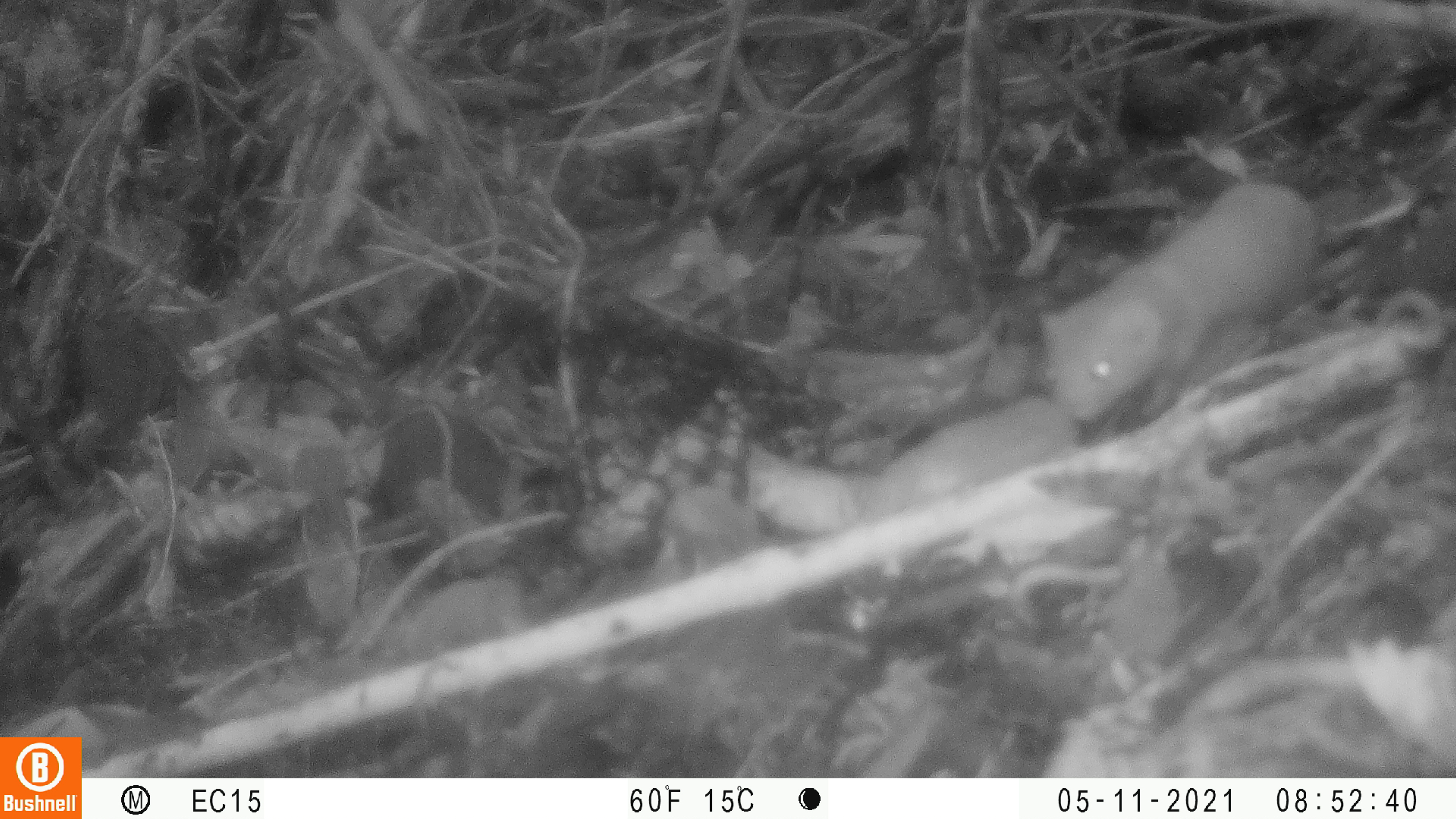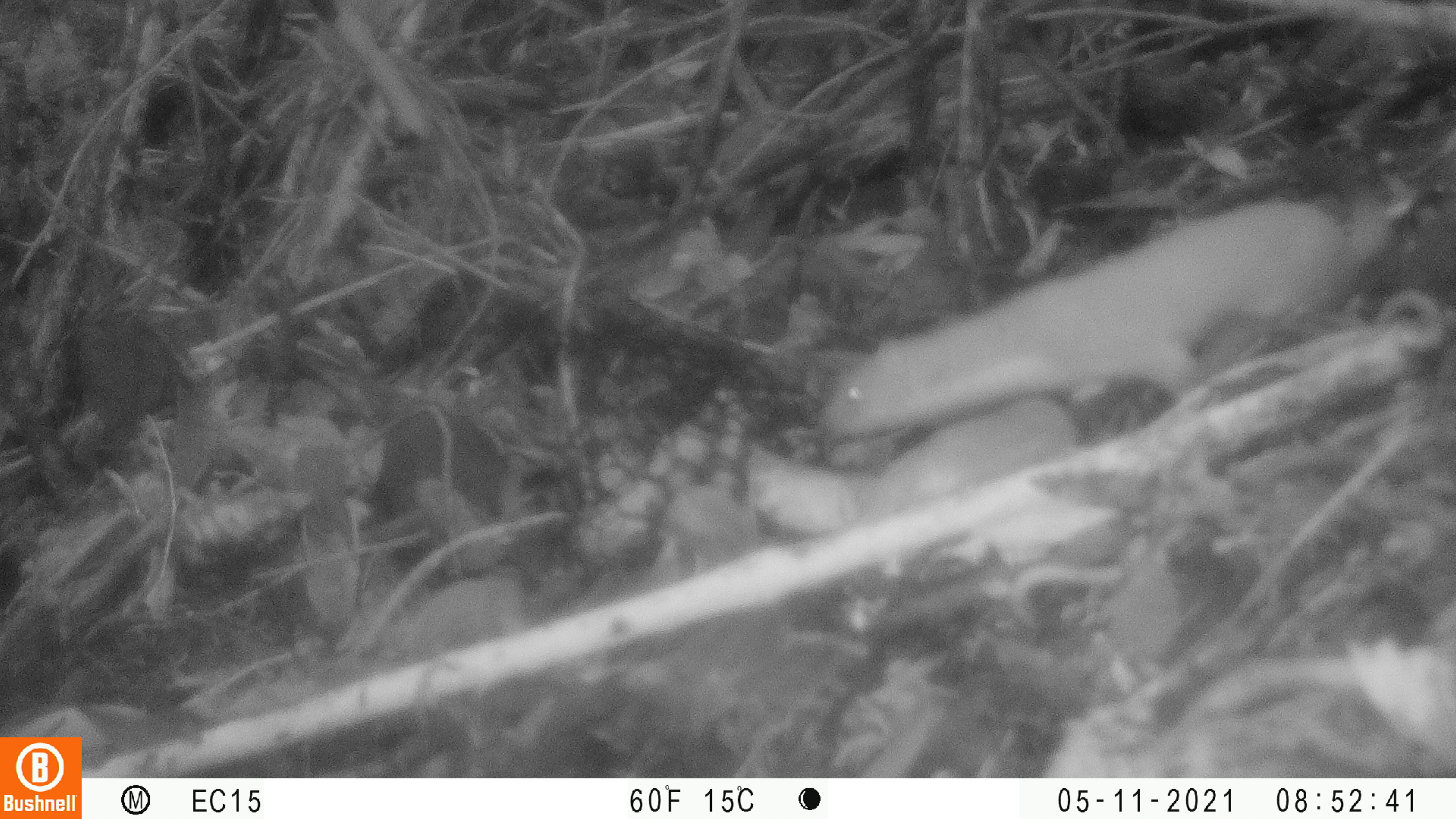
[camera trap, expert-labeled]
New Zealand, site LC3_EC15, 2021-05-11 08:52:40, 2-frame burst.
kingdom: Animalia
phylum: Chordata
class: Mammalia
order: Carnivora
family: Mustelidae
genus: Mustela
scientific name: Mustela erminea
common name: stoat